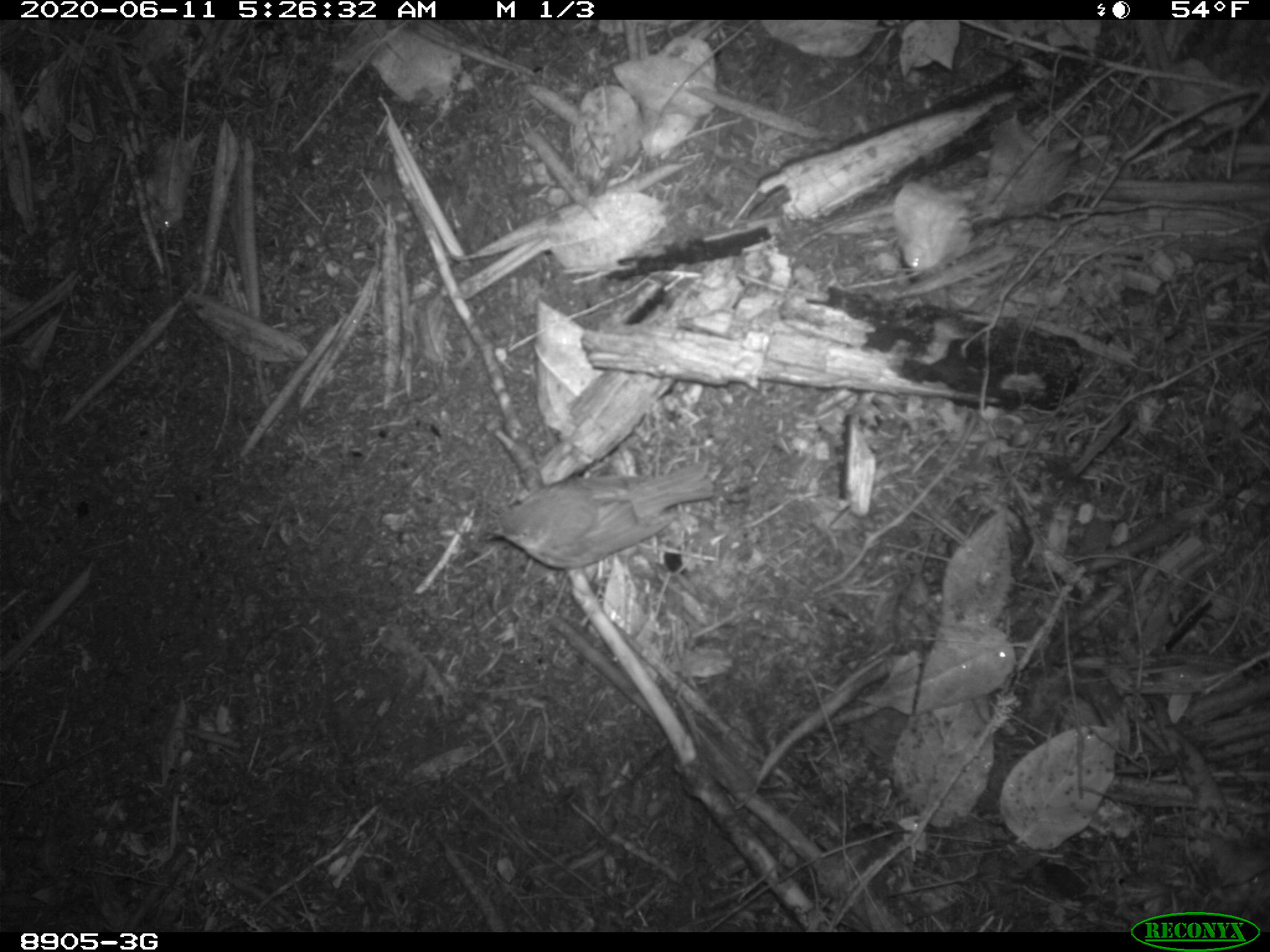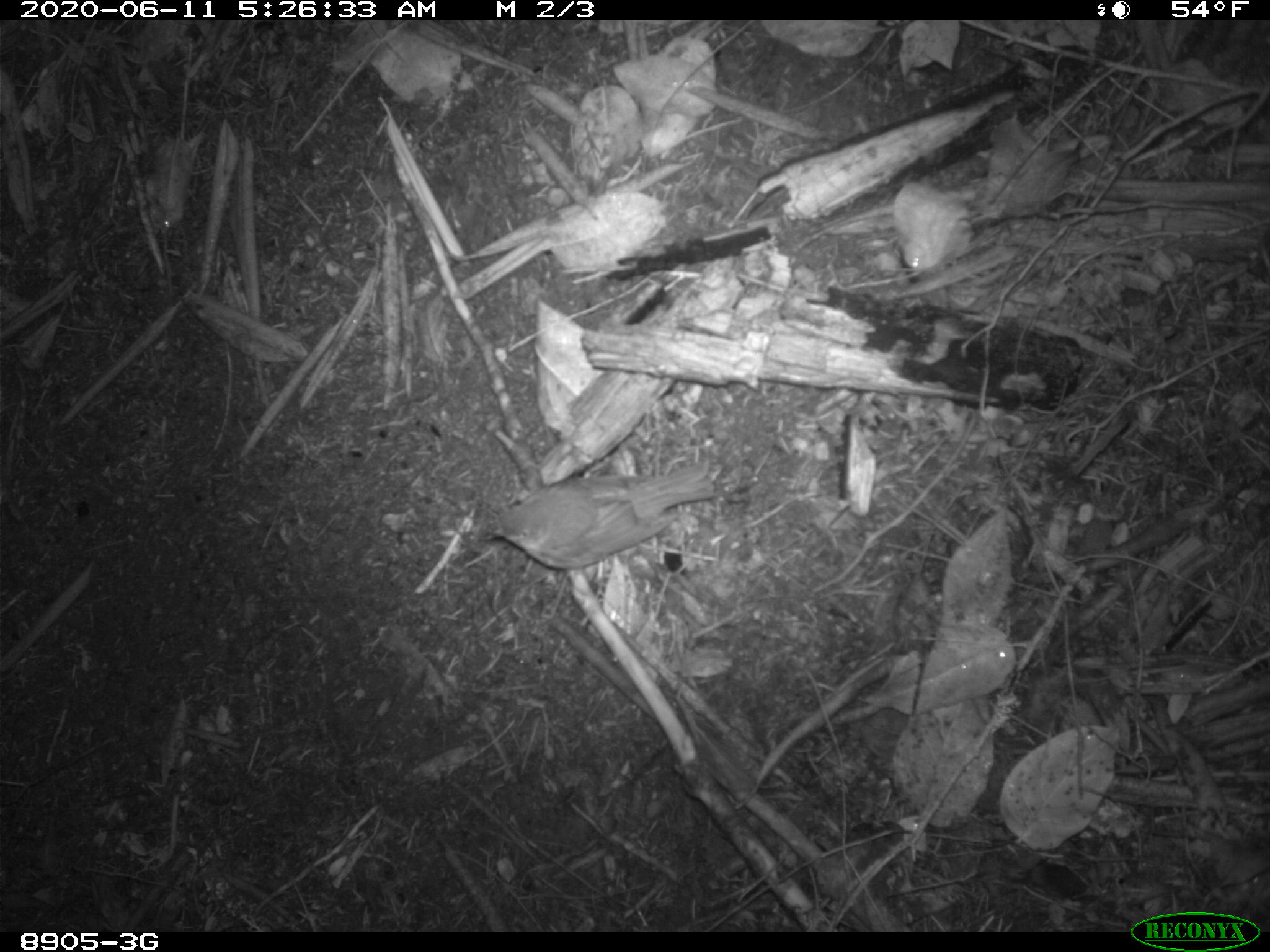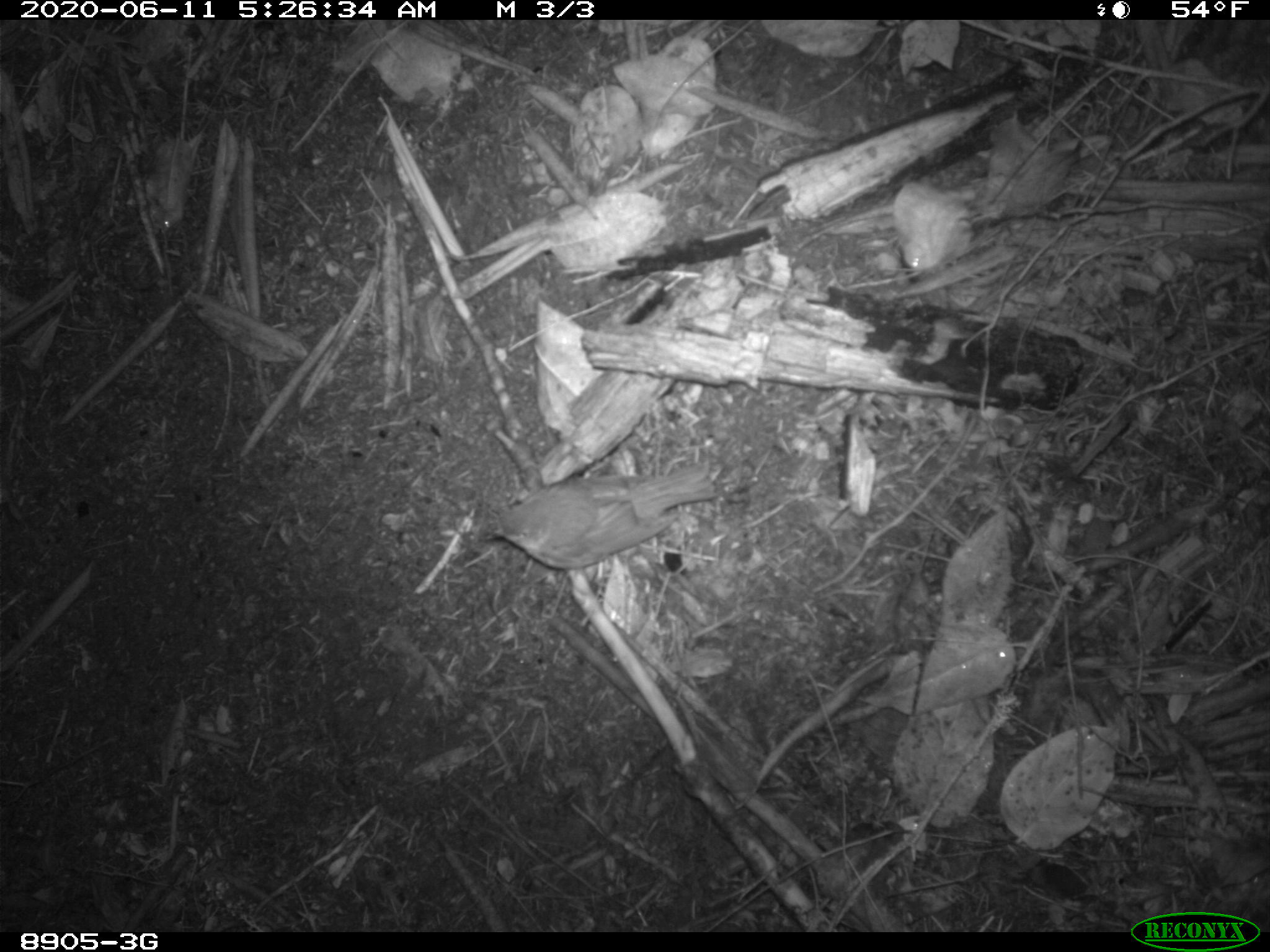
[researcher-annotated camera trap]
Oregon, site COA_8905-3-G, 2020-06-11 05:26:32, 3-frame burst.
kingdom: Animalia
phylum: Chordata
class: Aves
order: Passeriformes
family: Turdidae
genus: Catharus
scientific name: Catharus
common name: brown thrushes and nightingale-thrushes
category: catharus species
Catharus species (brown thrushes and nightingale-thrushes) (Catharus).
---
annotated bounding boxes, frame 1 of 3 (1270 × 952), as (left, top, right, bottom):
catharus species: (468, 449, 727, 579)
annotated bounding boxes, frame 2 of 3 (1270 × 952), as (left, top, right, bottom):
catharus species: (467, 446, 736, 581)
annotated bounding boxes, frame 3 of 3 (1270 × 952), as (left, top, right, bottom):
catharus species: (466, 453, 729, 582)